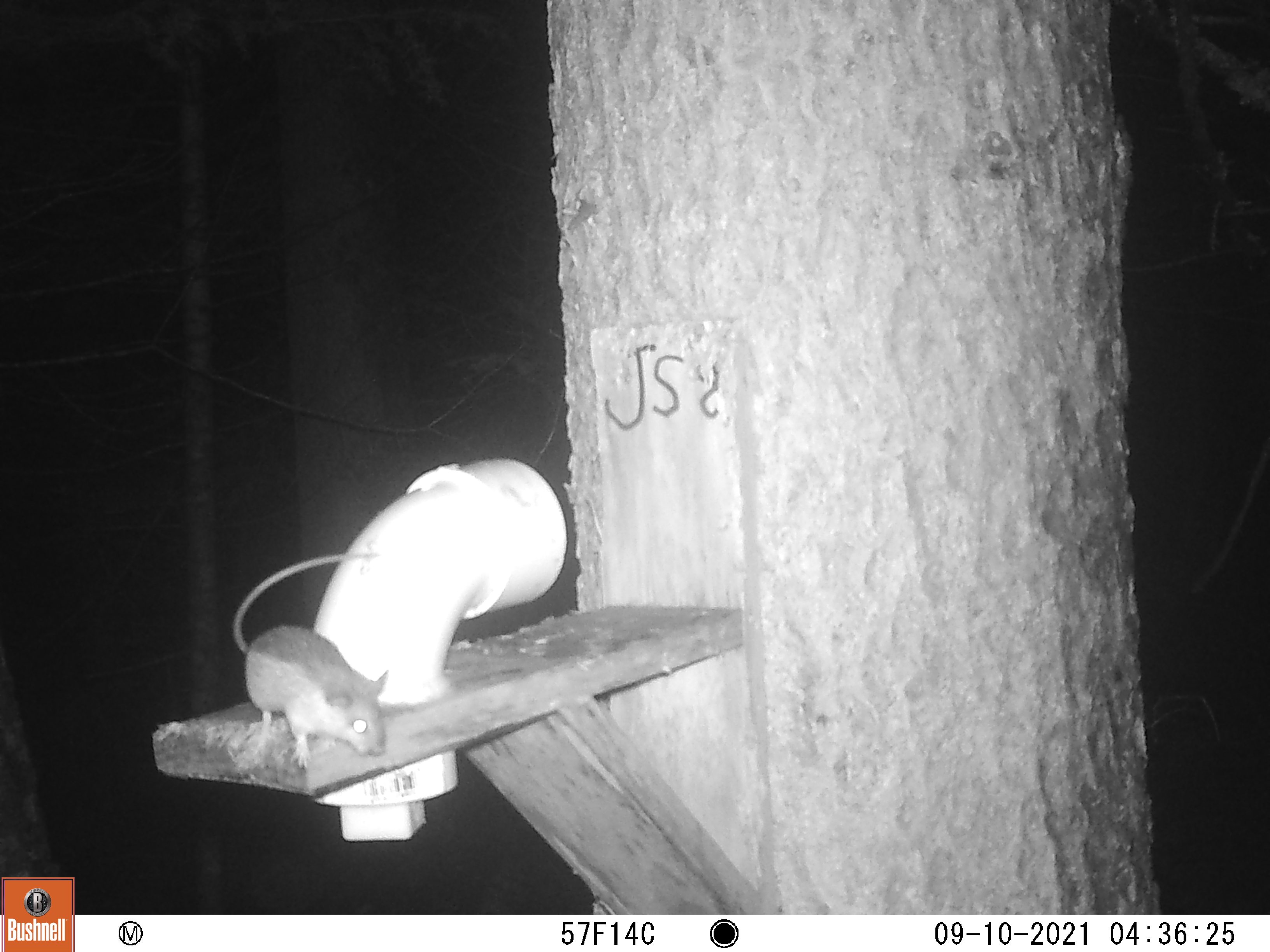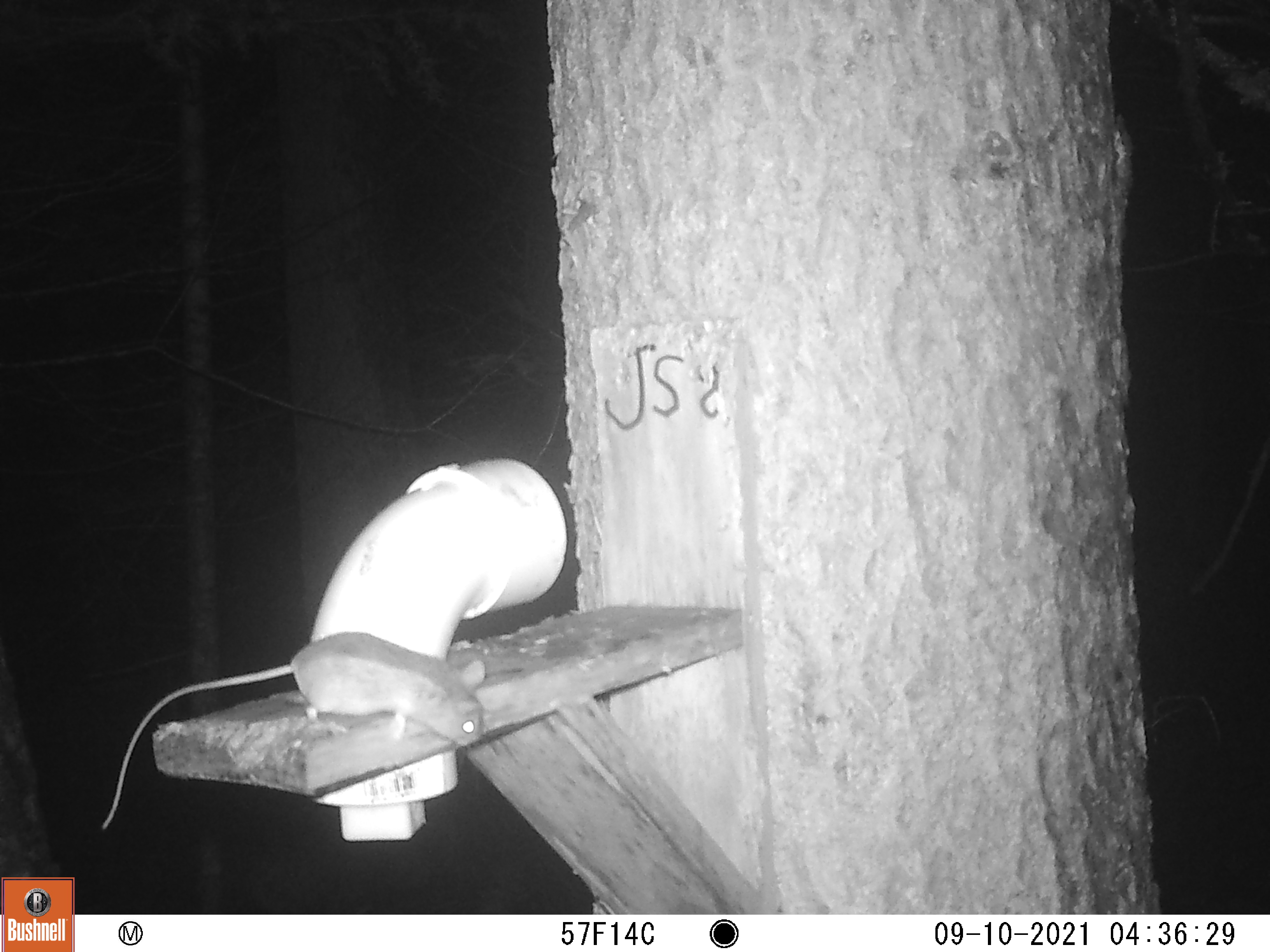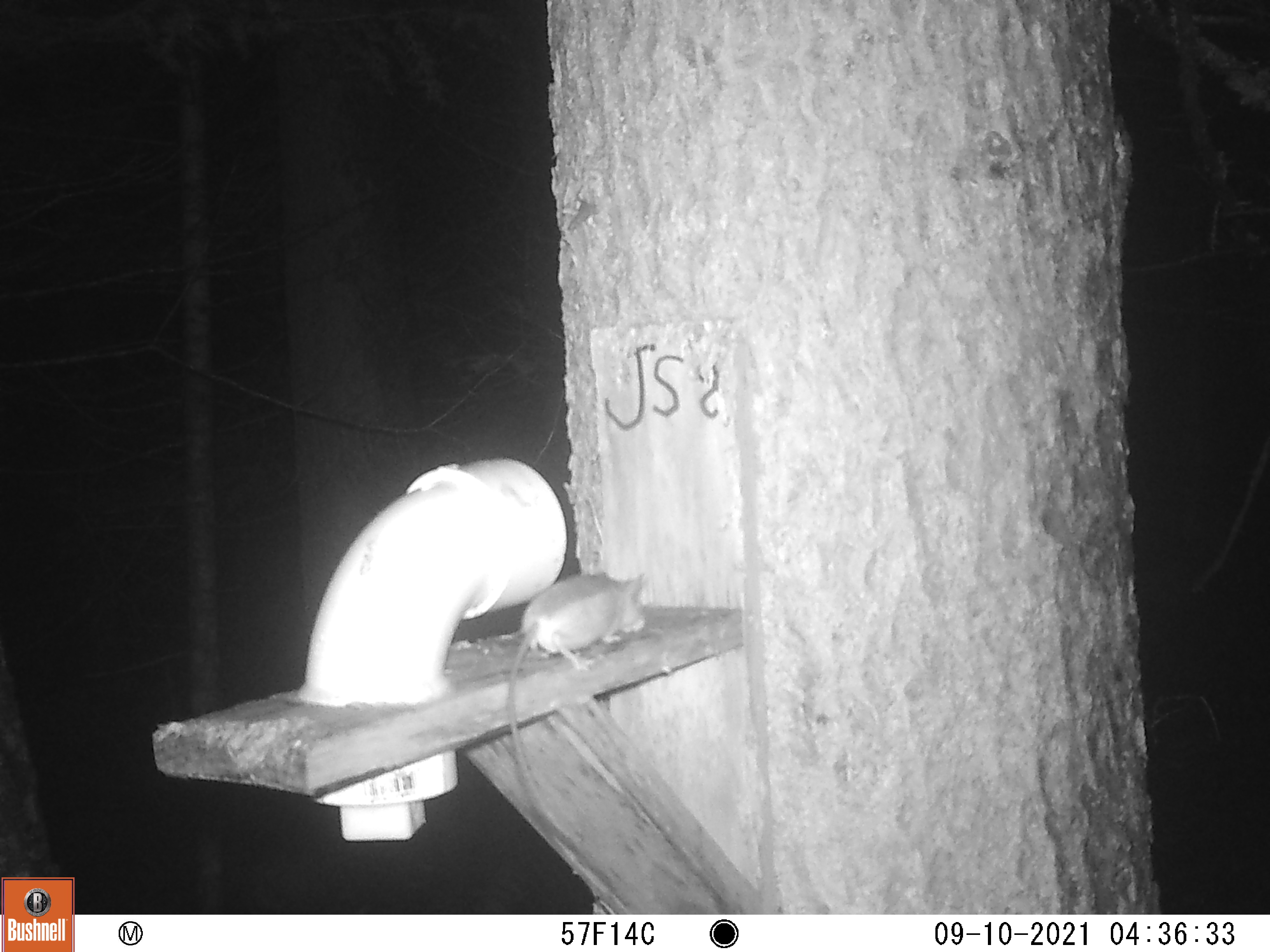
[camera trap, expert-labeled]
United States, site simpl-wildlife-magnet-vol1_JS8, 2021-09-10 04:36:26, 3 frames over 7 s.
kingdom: Animalia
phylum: Chordata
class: Mammalia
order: Rodentia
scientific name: Rodentia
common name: mouse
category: mouse sp.